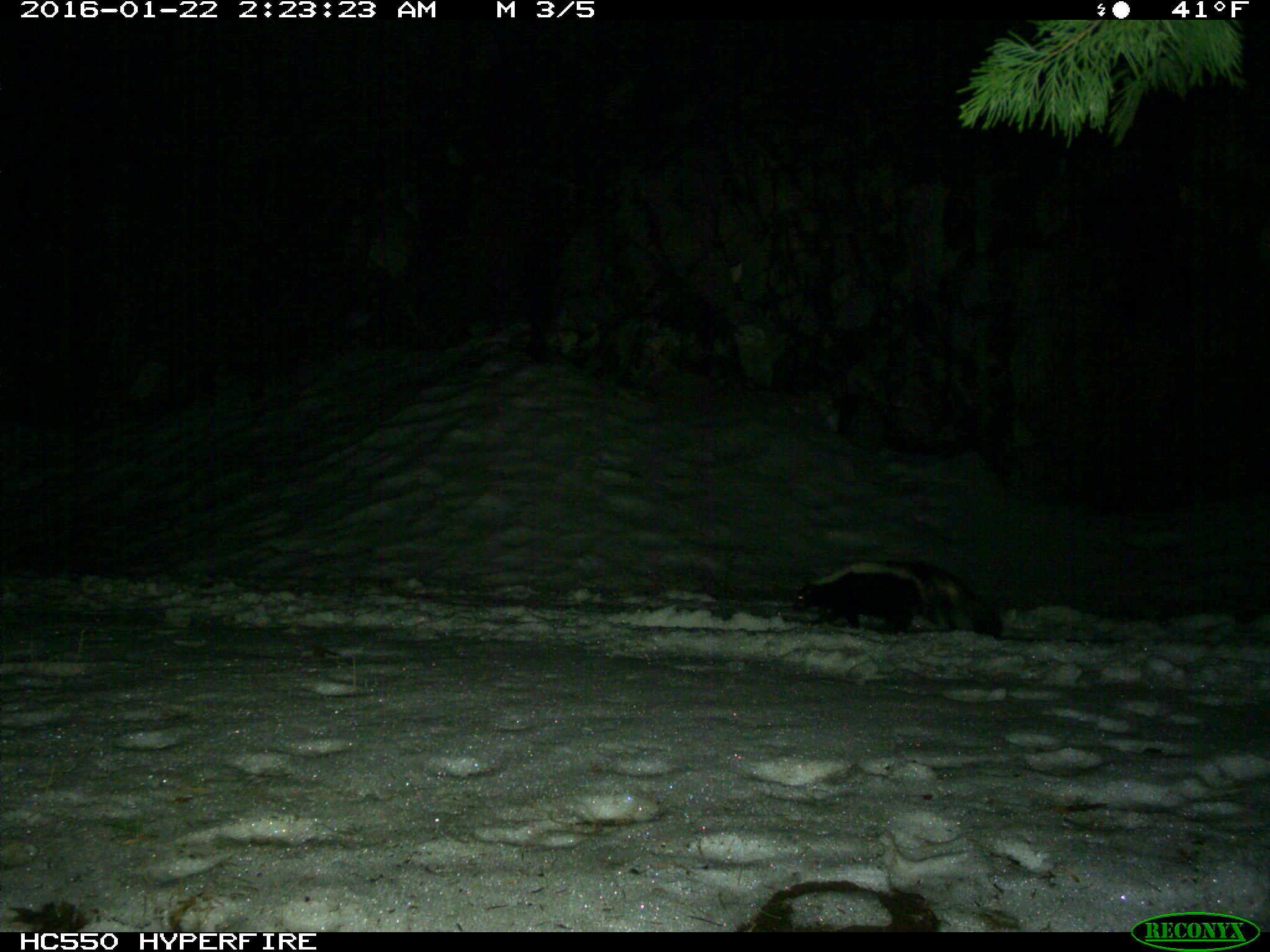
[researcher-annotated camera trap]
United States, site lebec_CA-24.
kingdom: Animalia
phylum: Chordata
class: Mammalia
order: Carnivora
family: Mephitidae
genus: Mephitis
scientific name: Mephitis mephitis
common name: striped skunk